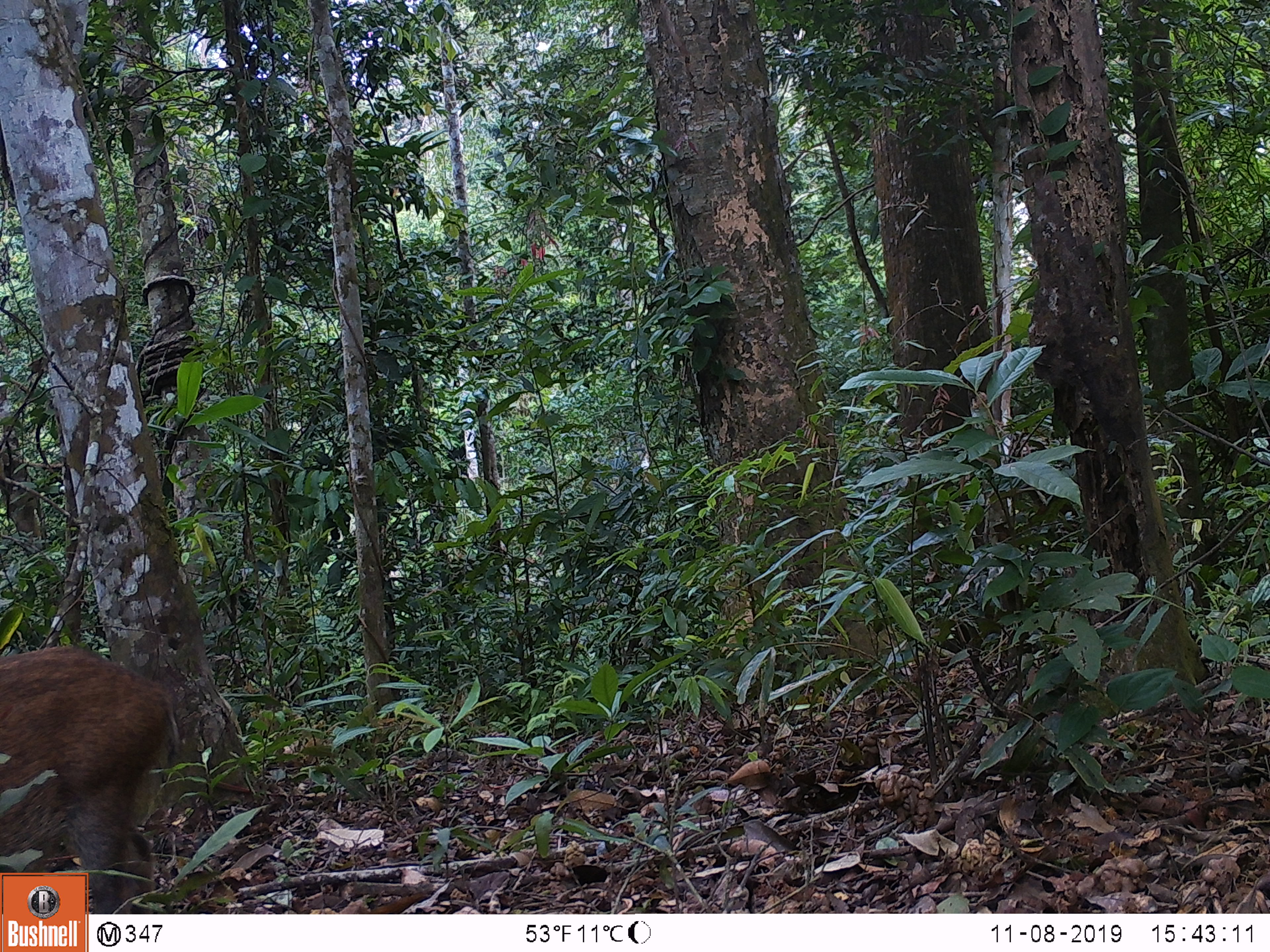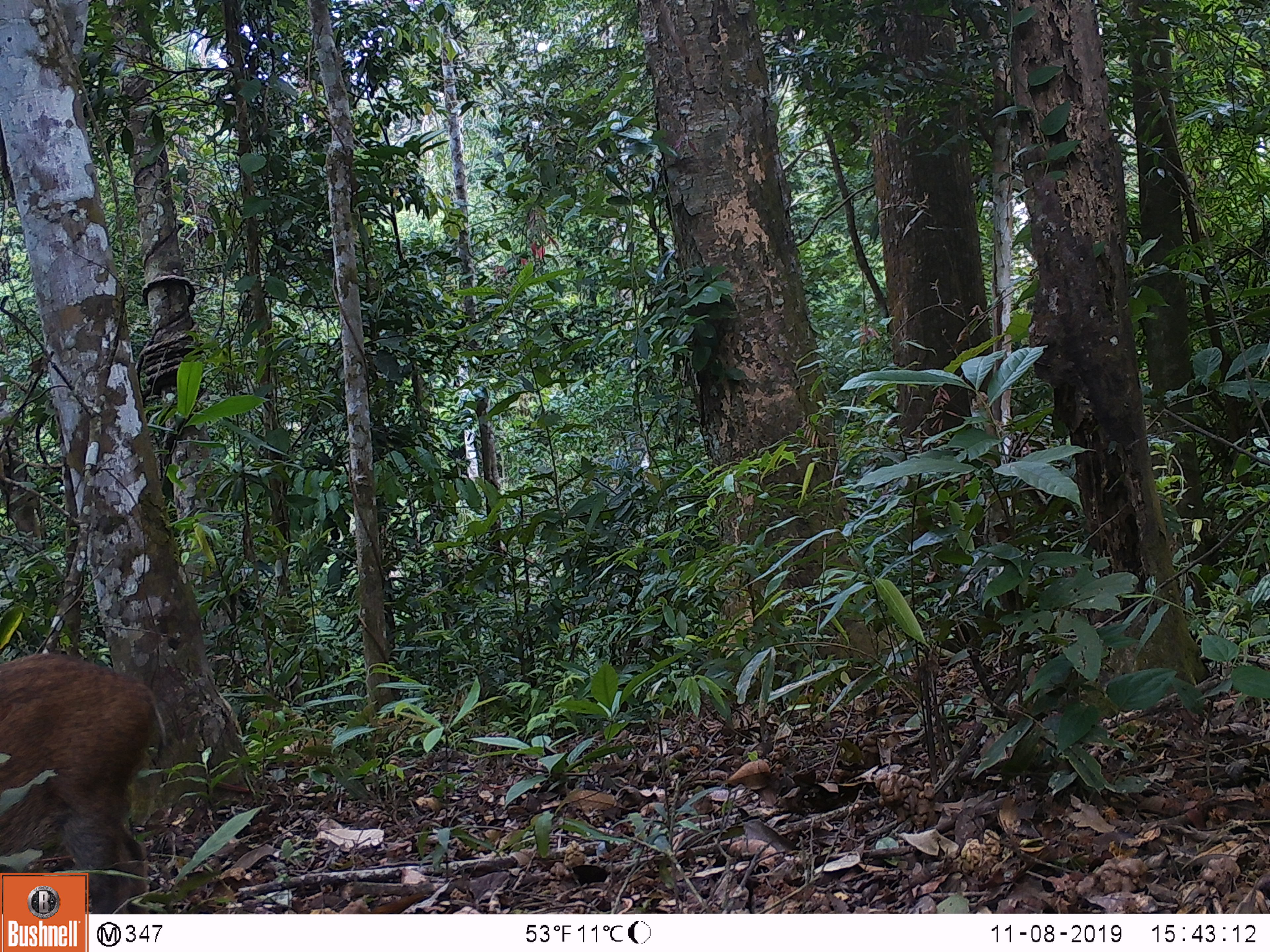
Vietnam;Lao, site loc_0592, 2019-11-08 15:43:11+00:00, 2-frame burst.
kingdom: Animalia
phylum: Chordata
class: Mammalia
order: Artiodactyla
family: Suidae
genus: Sus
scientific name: Sus scrofa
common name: eurasian wild pig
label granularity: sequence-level